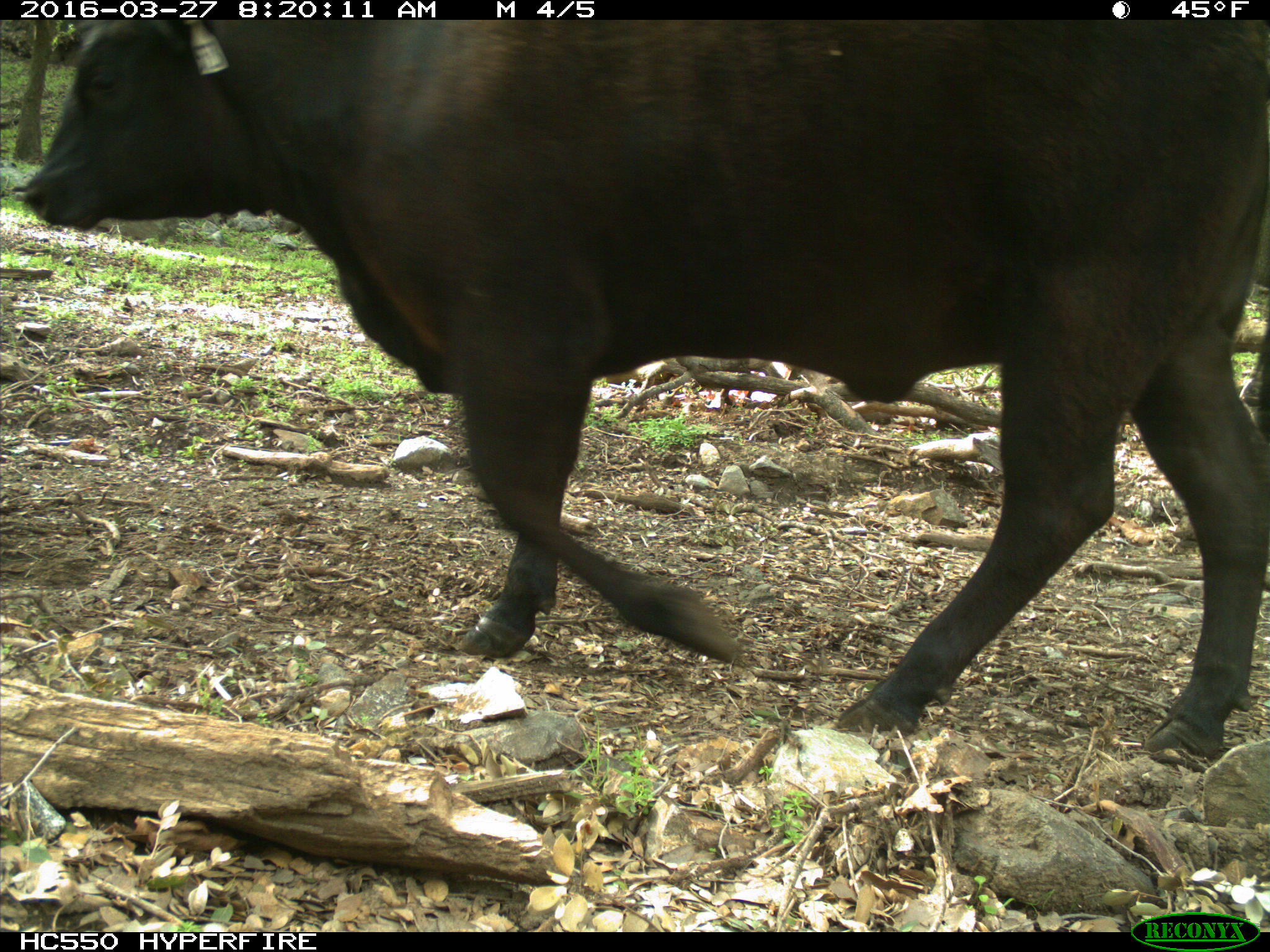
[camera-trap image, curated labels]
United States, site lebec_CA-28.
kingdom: Animalia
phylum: Chordata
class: Mammalia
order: Artiodactyla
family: Bovidae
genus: Bos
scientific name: Bos taurus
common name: domestic cow